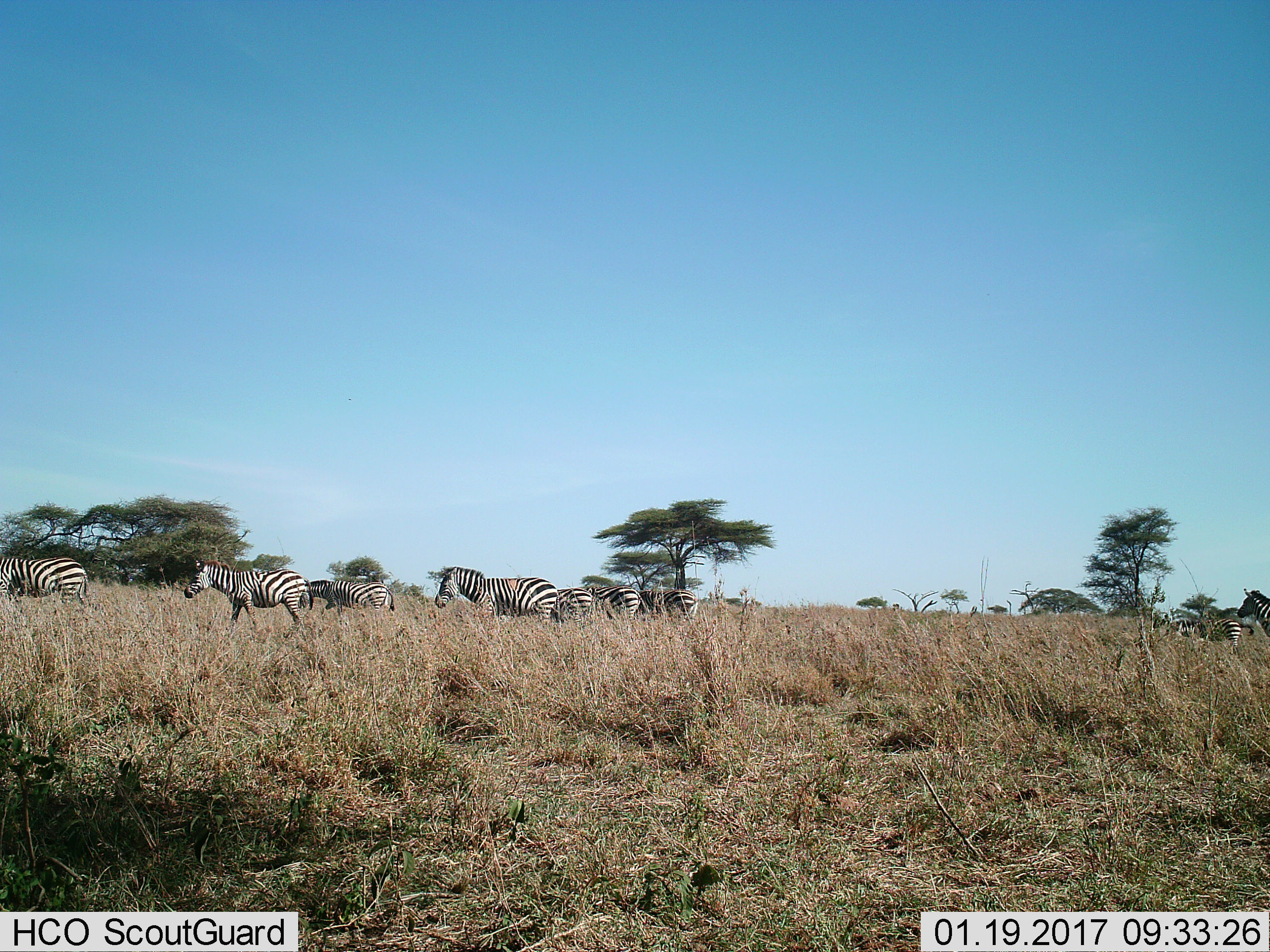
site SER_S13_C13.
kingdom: Animalia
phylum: Chordata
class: Mammalia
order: Perissodactyla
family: Equidae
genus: Equus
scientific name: Equus quagga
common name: plains zebra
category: zebraplains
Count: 9.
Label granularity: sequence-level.